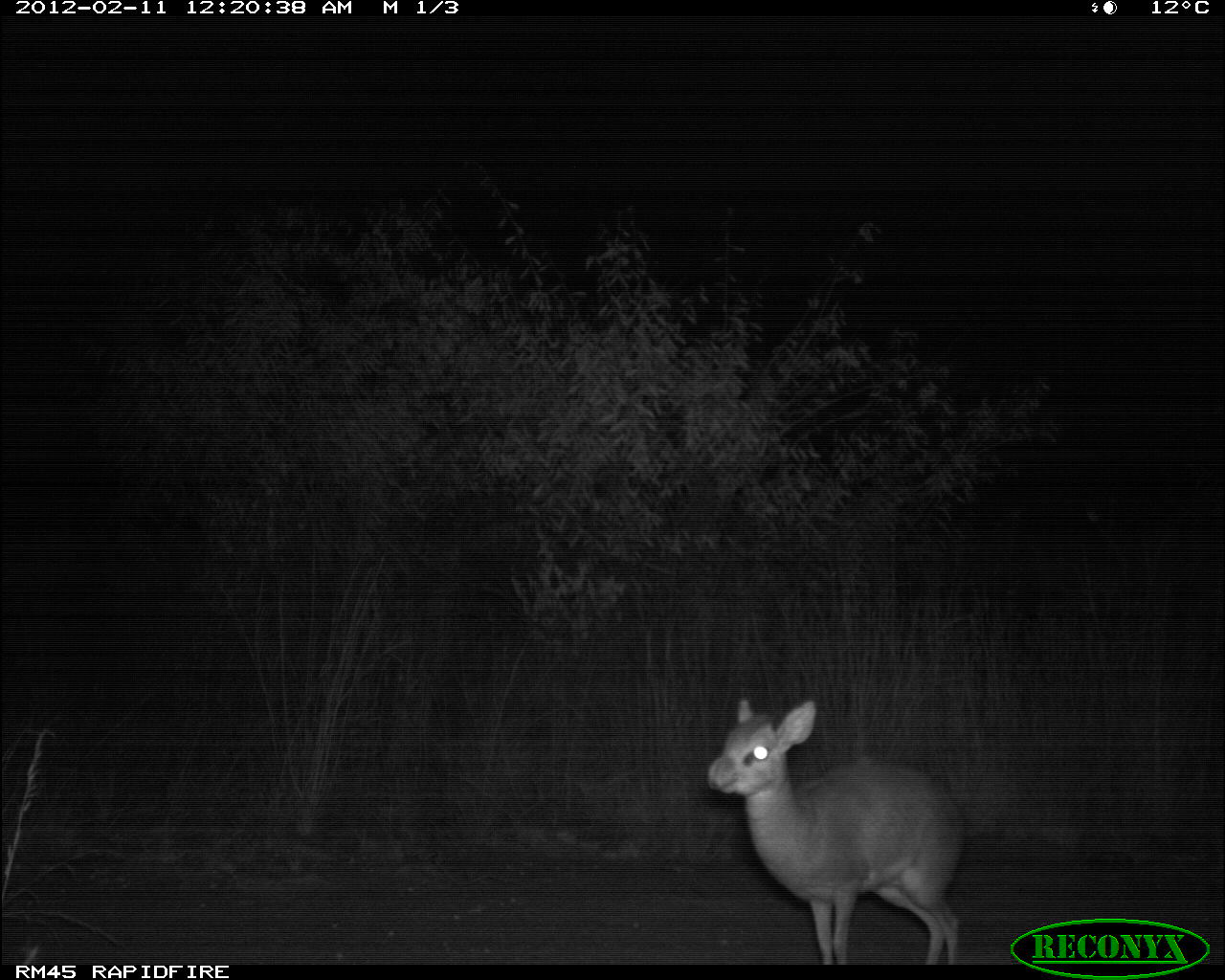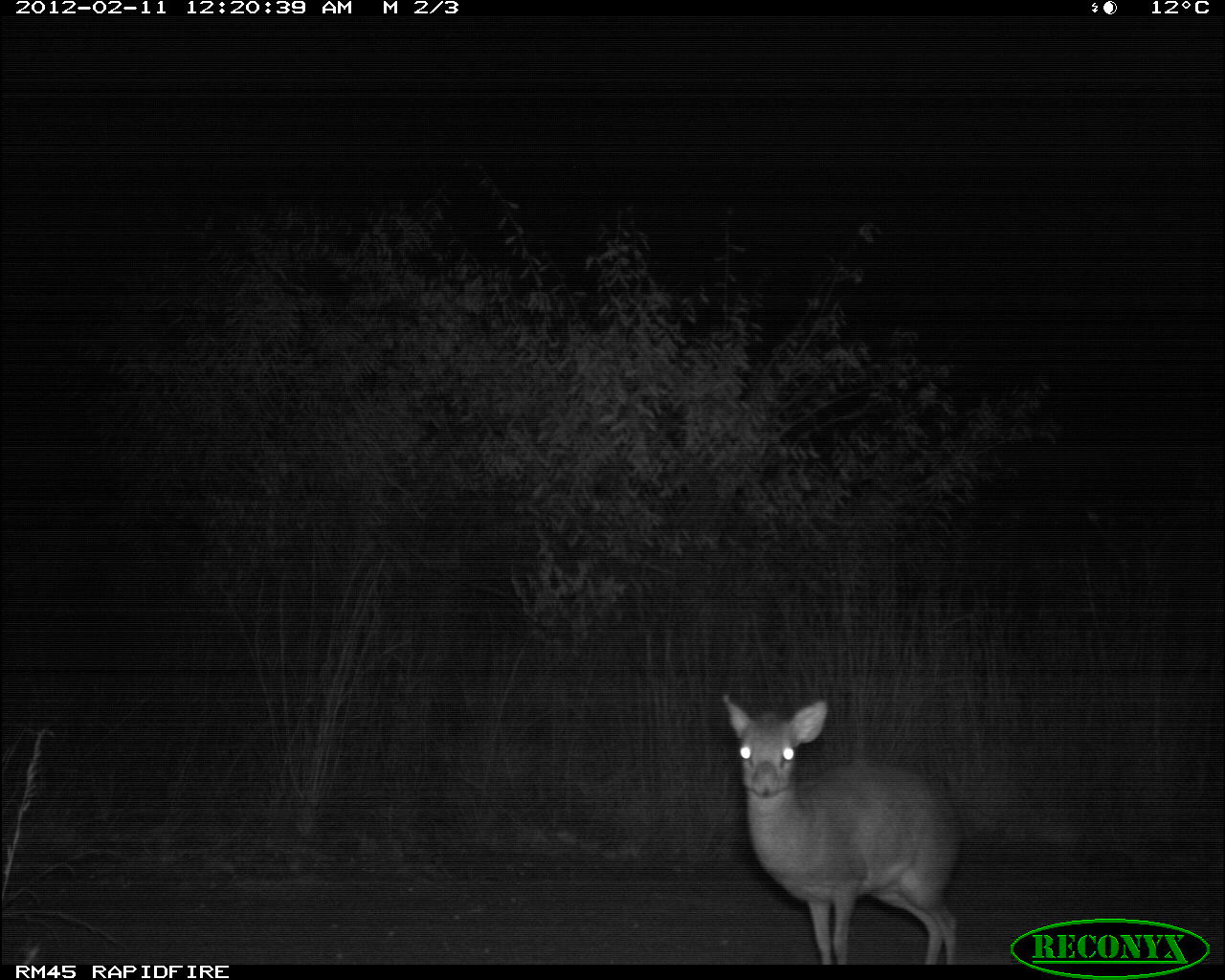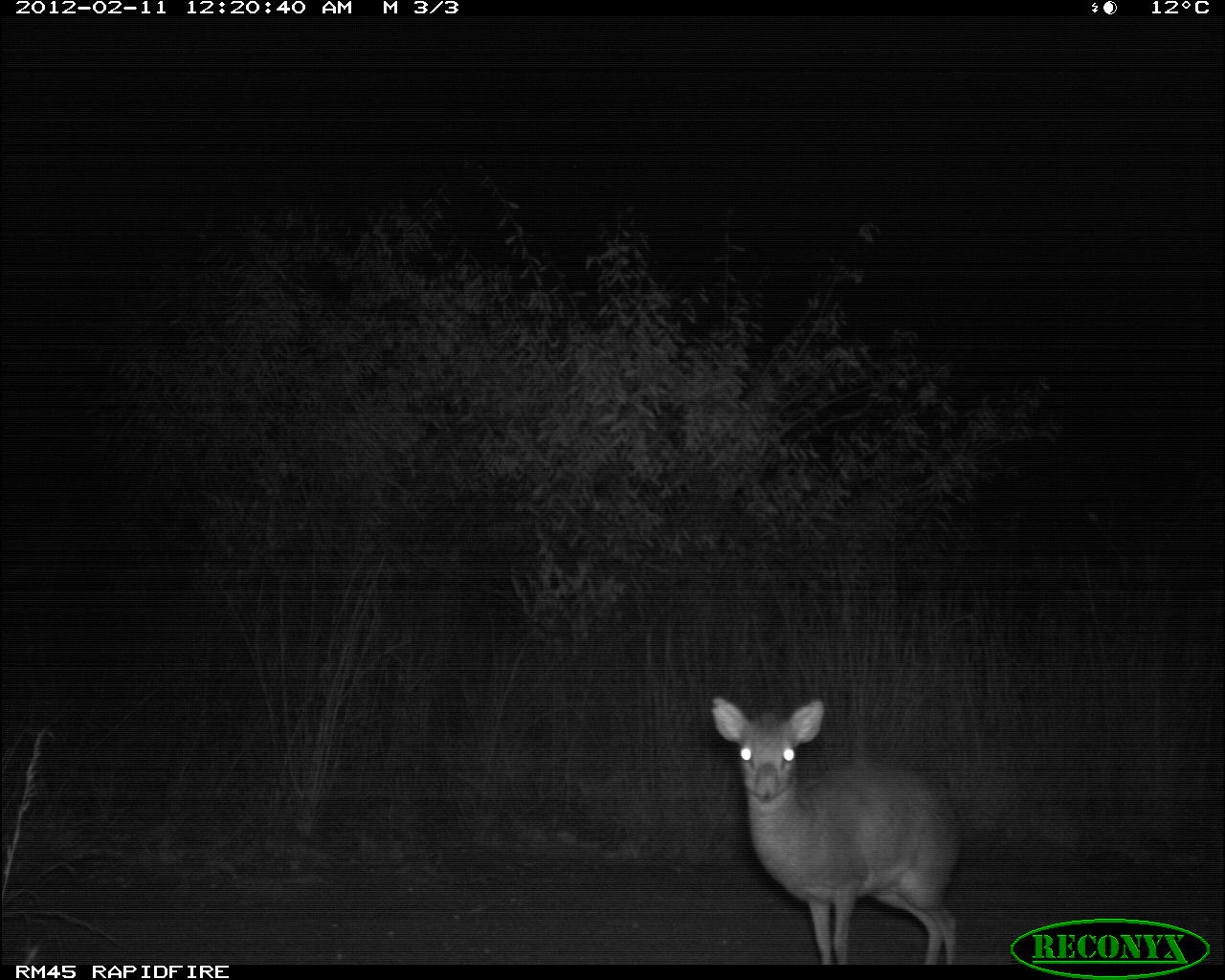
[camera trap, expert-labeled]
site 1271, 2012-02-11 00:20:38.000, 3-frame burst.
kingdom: Animalia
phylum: Chordata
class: Mammalia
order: Artiodactyla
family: Bovidae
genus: Madoqua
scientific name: Madoqua guentheri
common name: günther's dik-dik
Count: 1.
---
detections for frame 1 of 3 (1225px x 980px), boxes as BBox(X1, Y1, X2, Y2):
madoqua guentheri: BBox(699, 686, 973, 964)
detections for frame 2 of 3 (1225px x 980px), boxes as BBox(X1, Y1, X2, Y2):
madoqua guentheri: BBox(719, 691, 967, 964)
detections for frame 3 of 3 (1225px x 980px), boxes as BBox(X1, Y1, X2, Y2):
madoqua guentheri: BBox(700, 686, 973, 964)